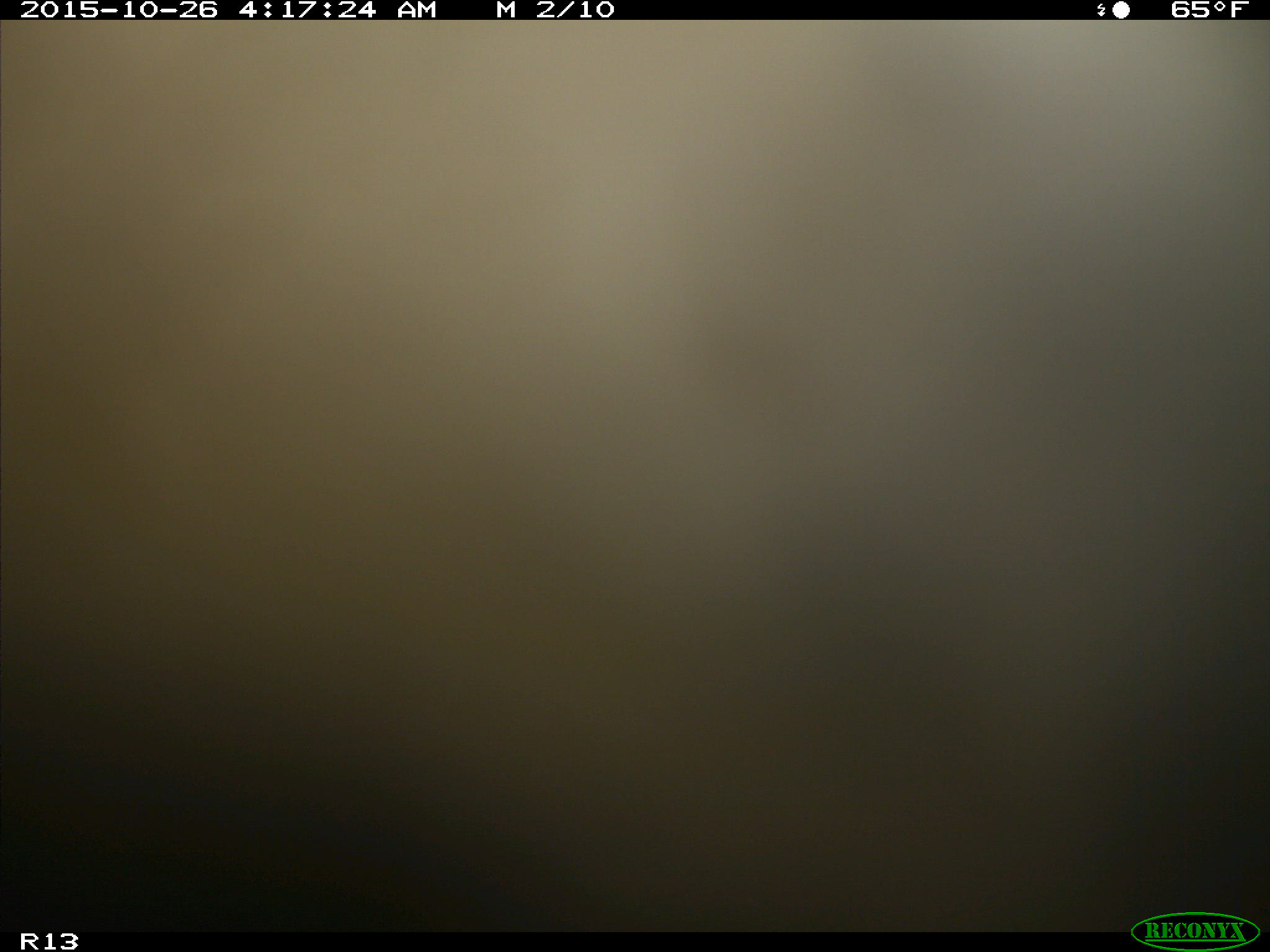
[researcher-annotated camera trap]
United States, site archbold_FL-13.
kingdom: Animalia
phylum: Chordata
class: Mammalia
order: Artiodactyla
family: Bovidae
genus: Bos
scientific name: Bos taurus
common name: domestic cow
Bos taurus (domestic cow).